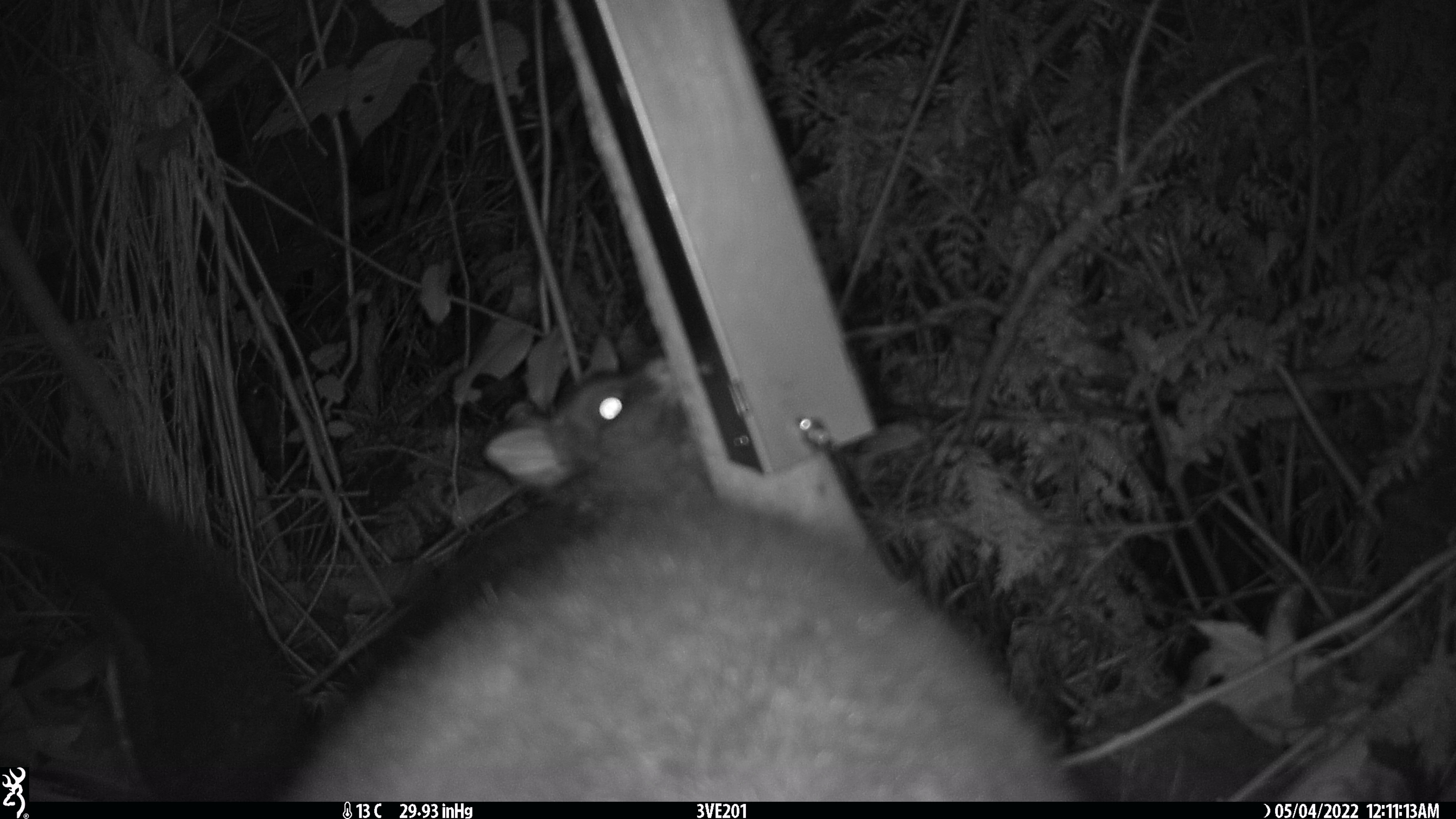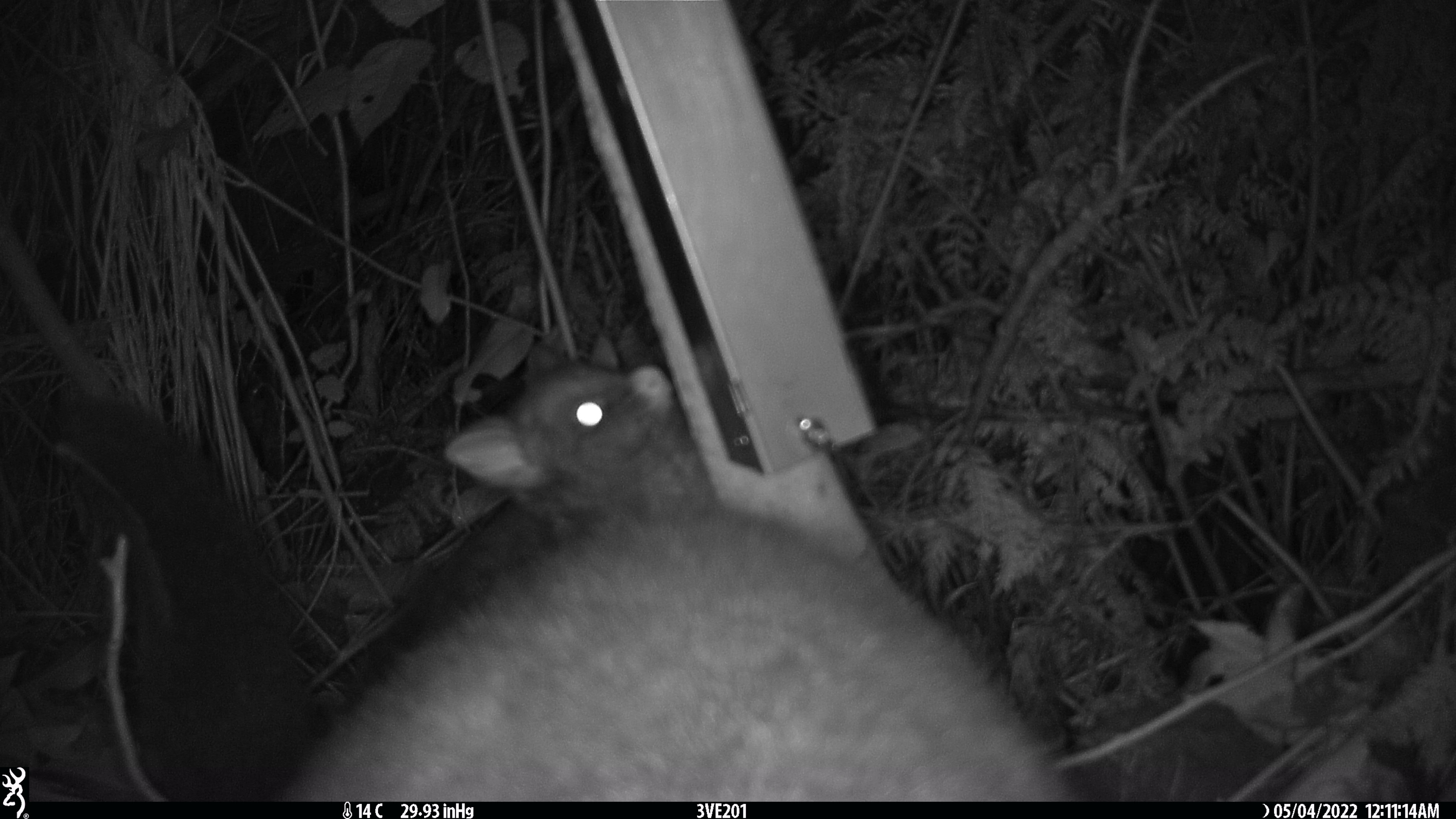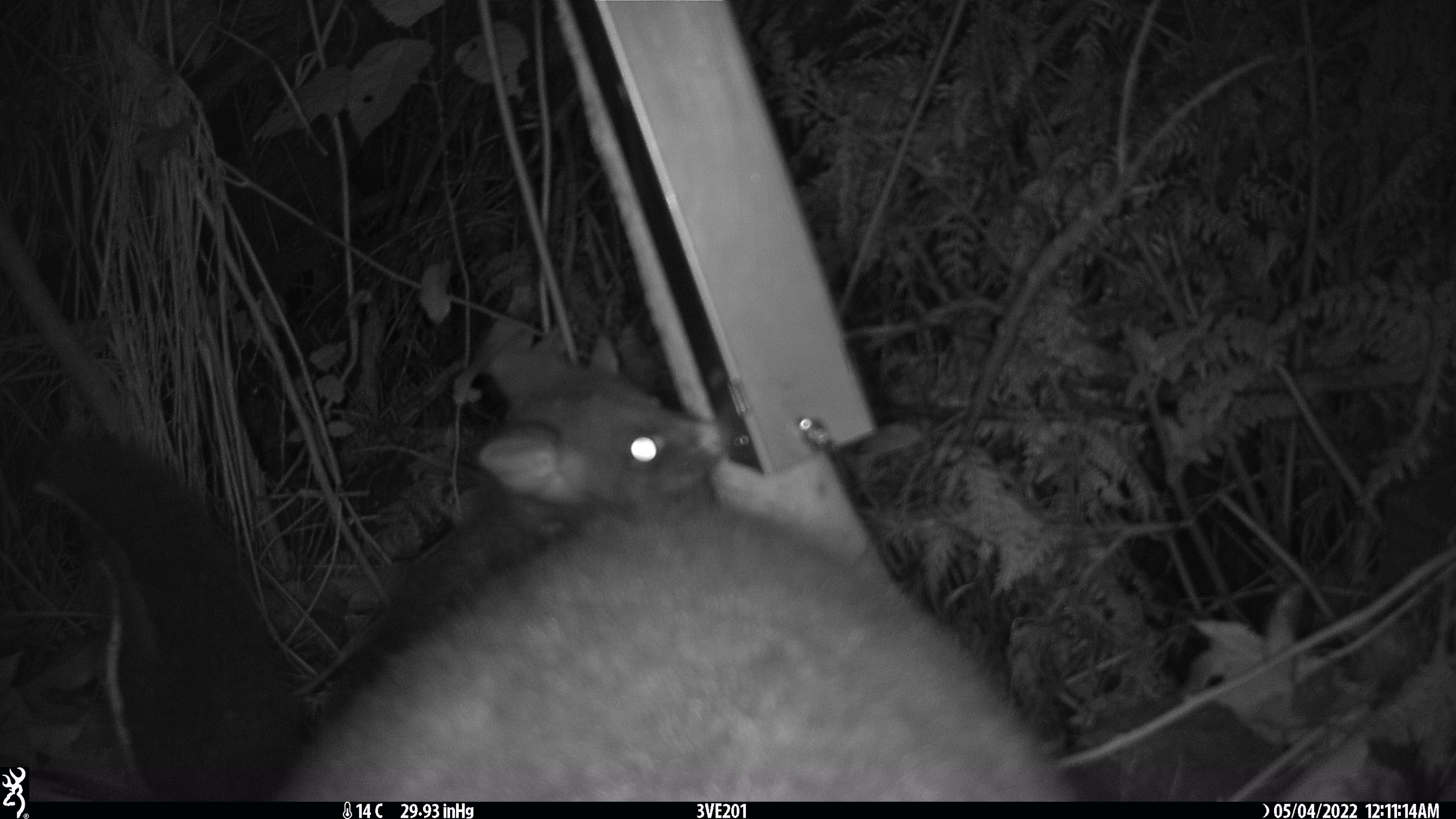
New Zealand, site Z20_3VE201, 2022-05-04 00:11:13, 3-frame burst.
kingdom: Animalia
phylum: Chordata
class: Mammalia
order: Diprotodontia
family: Phalangeridae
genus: Trichosurus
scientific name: Trichosurus vulpecula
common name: common brushtail possum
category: possum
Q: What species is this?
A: Possum (common brushtail possum) (Trichosurus vulpecula).